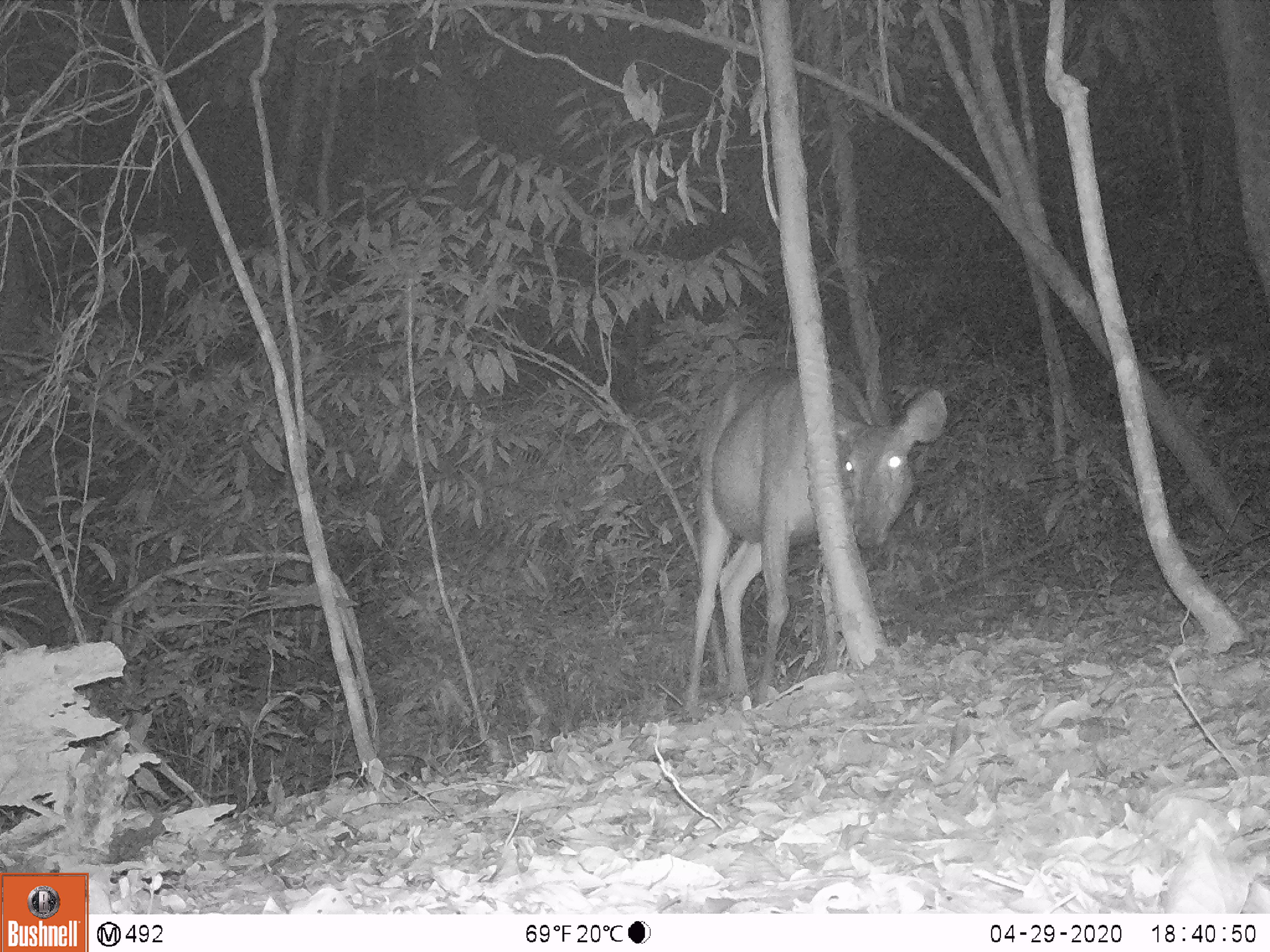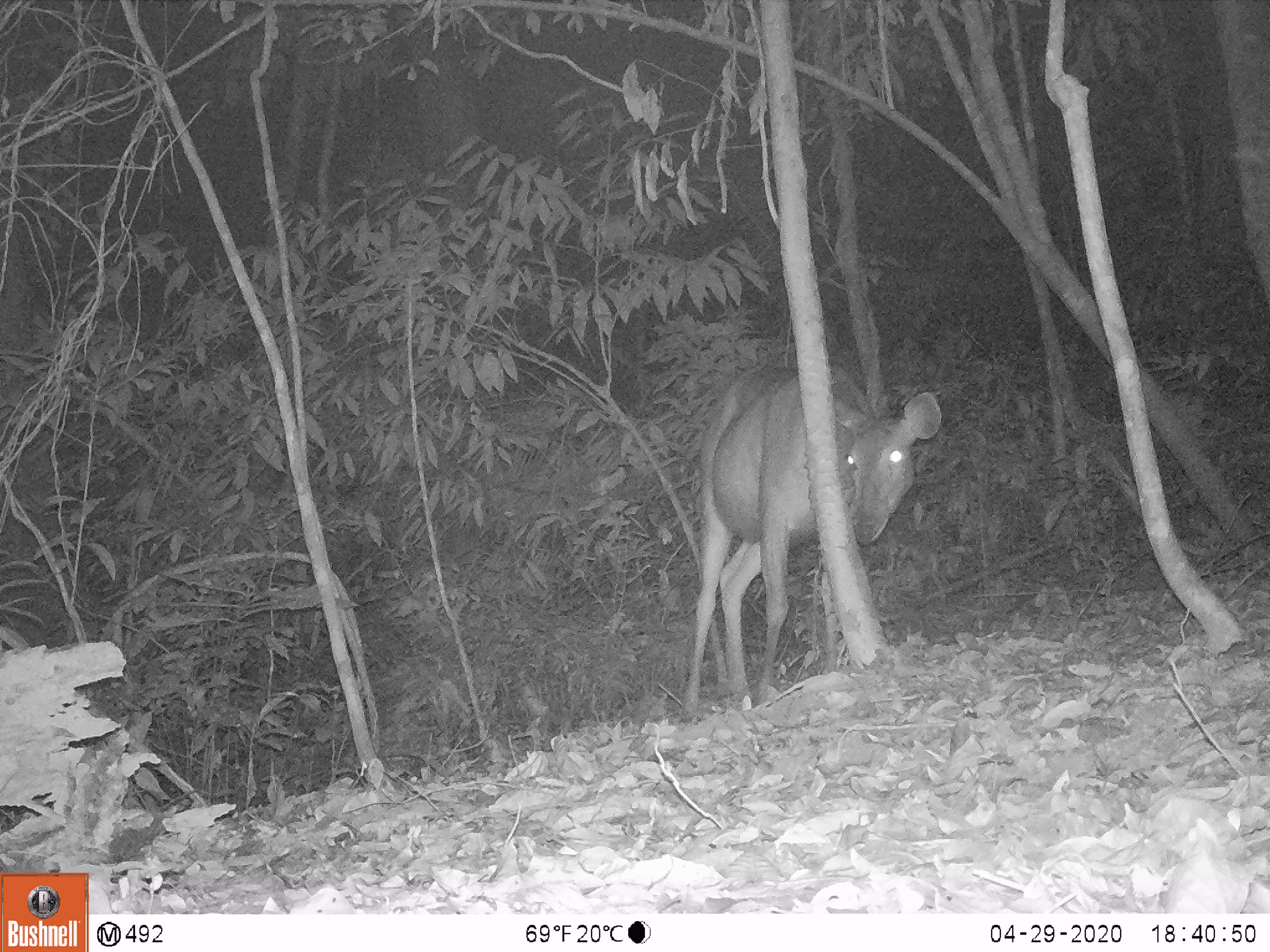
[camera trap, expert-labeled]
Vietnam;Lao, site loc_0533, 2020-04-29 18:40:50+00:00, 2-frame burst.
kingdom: Animalia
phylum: Chordata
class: Mammalia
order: Artiodactyla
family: Cervidae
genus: Rusa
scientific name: Rusa unicolor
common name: sambar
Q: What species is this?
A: Sambar (Rusa unicolor).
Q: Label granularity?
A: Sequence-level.